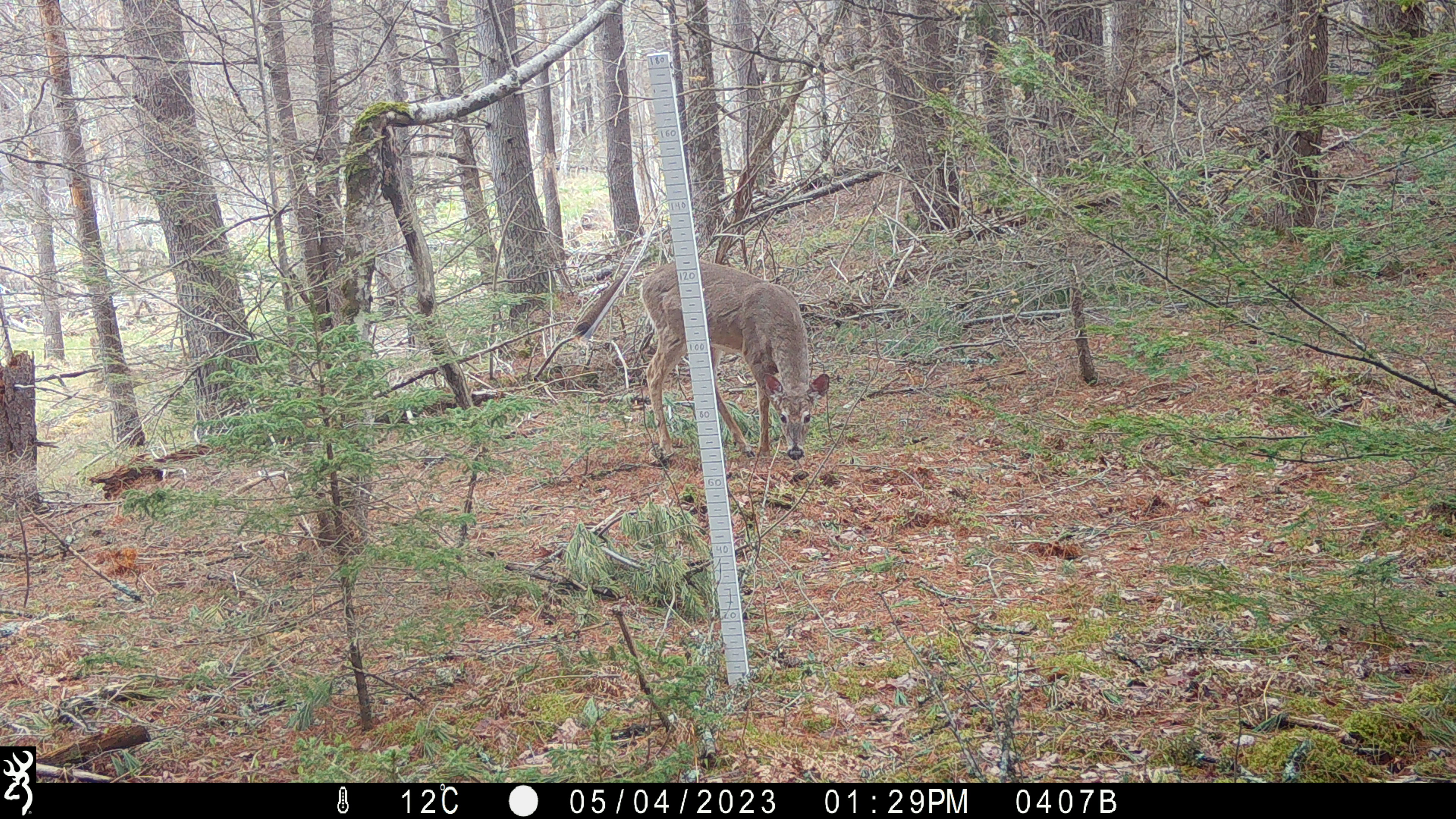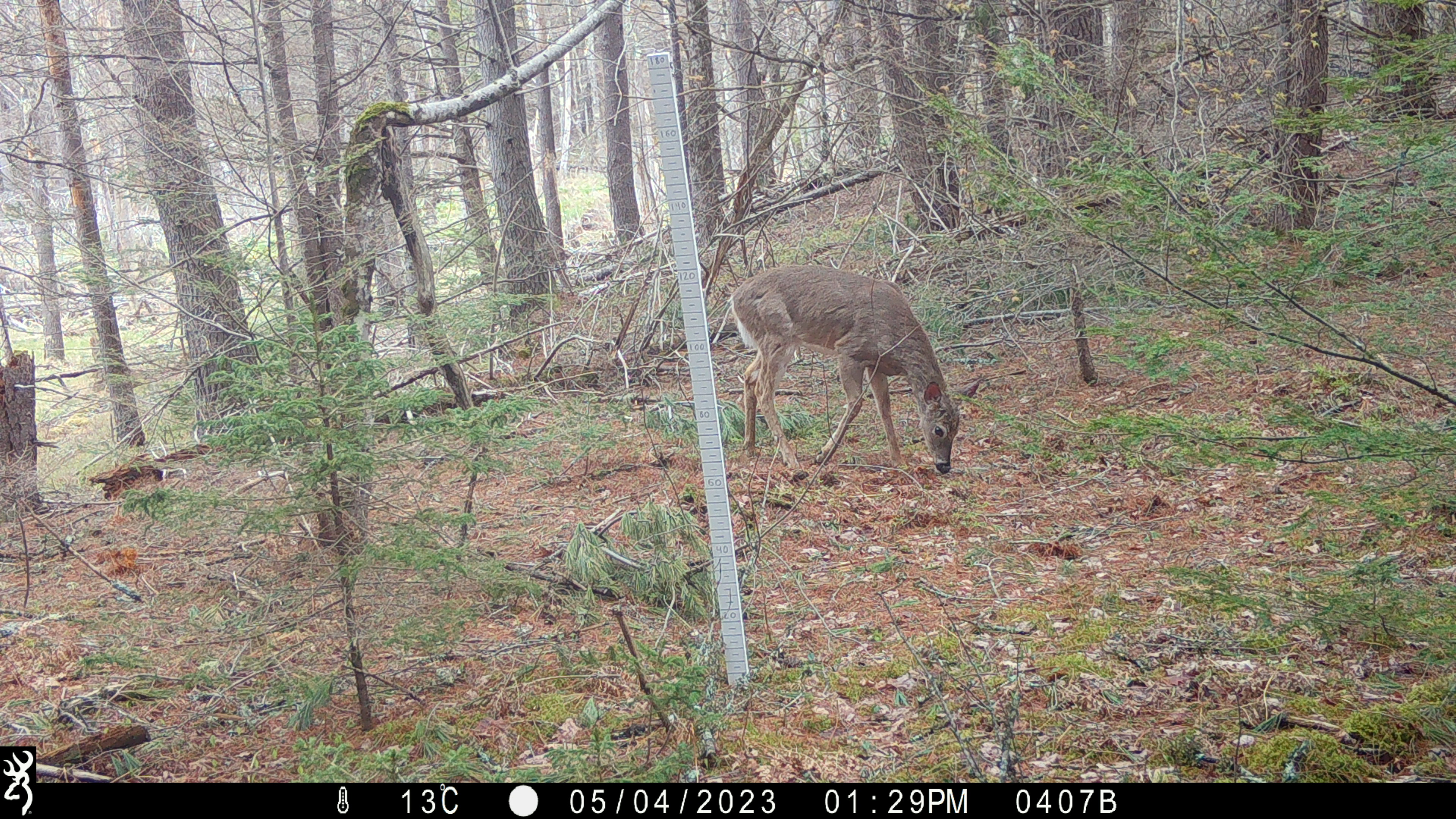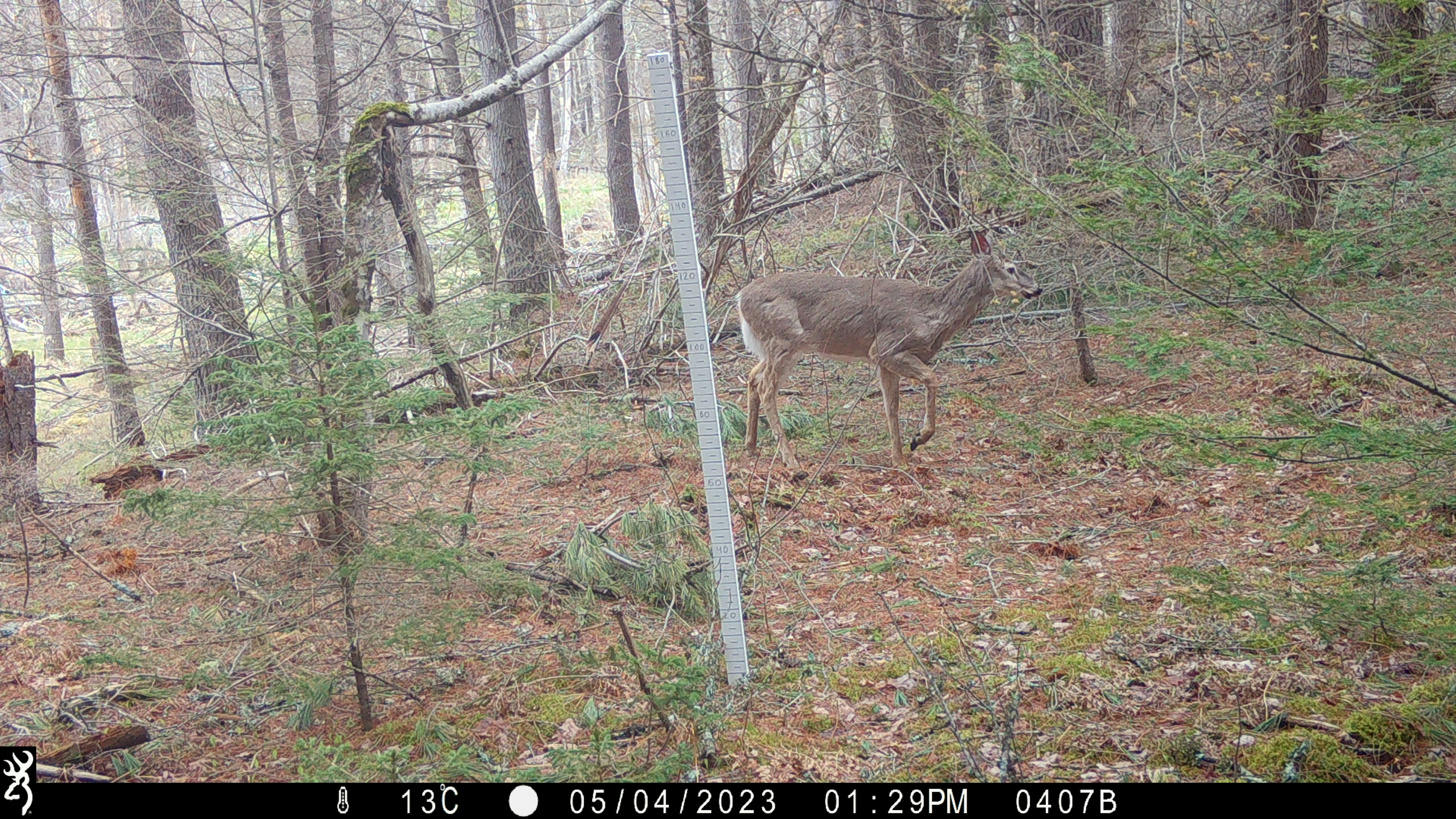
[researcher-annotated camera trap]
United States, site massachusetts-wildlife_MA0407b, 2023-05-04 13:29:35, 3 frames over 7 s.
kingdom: Animalia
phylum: Chordata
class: Mammalia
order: Artiodactyla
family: Cervidae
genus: Odocoileus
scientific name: Odocoileus virginianus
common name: white-tailed deer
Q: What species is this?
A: White-tailed deer (Odocoileus virginianus).